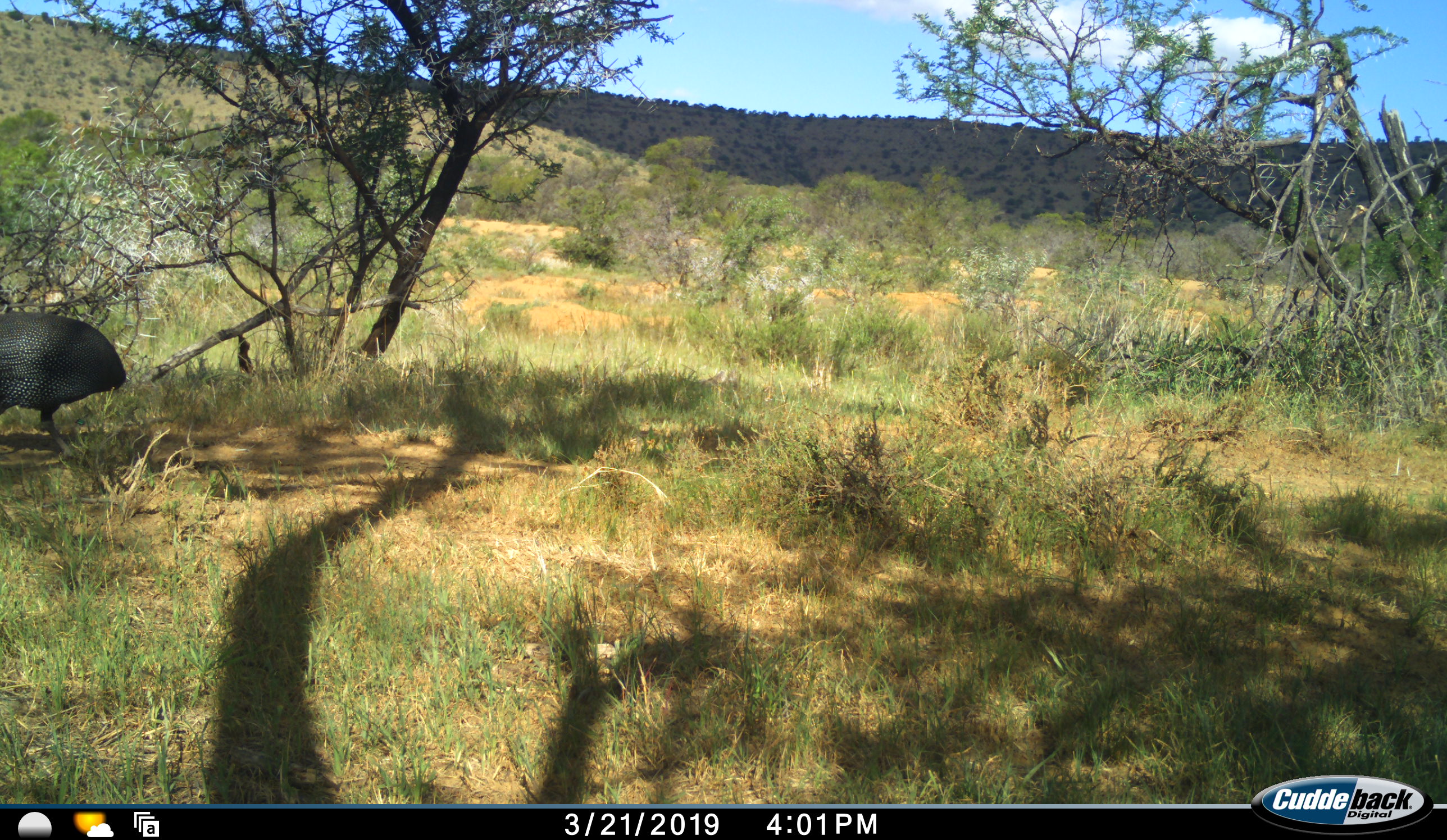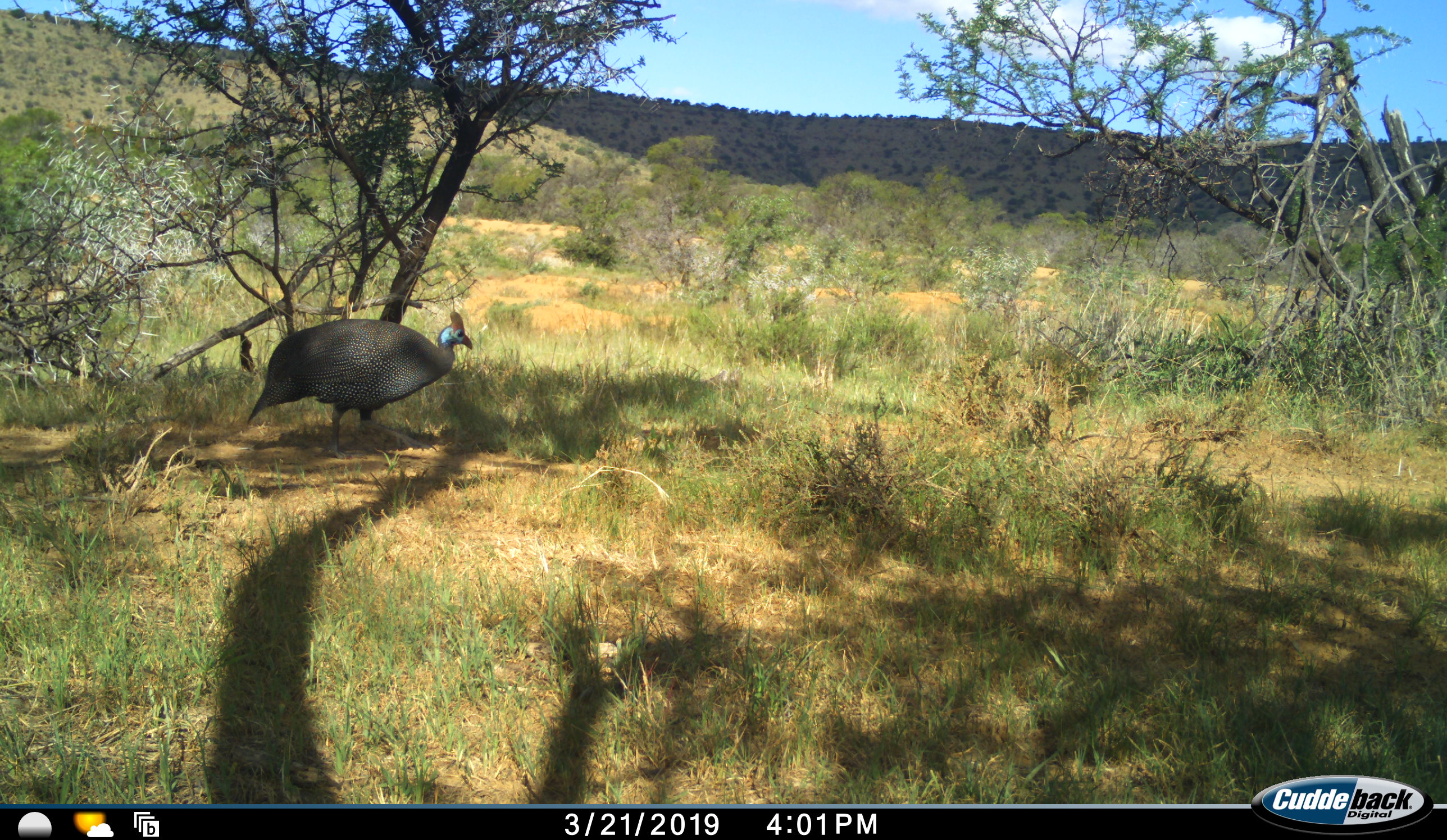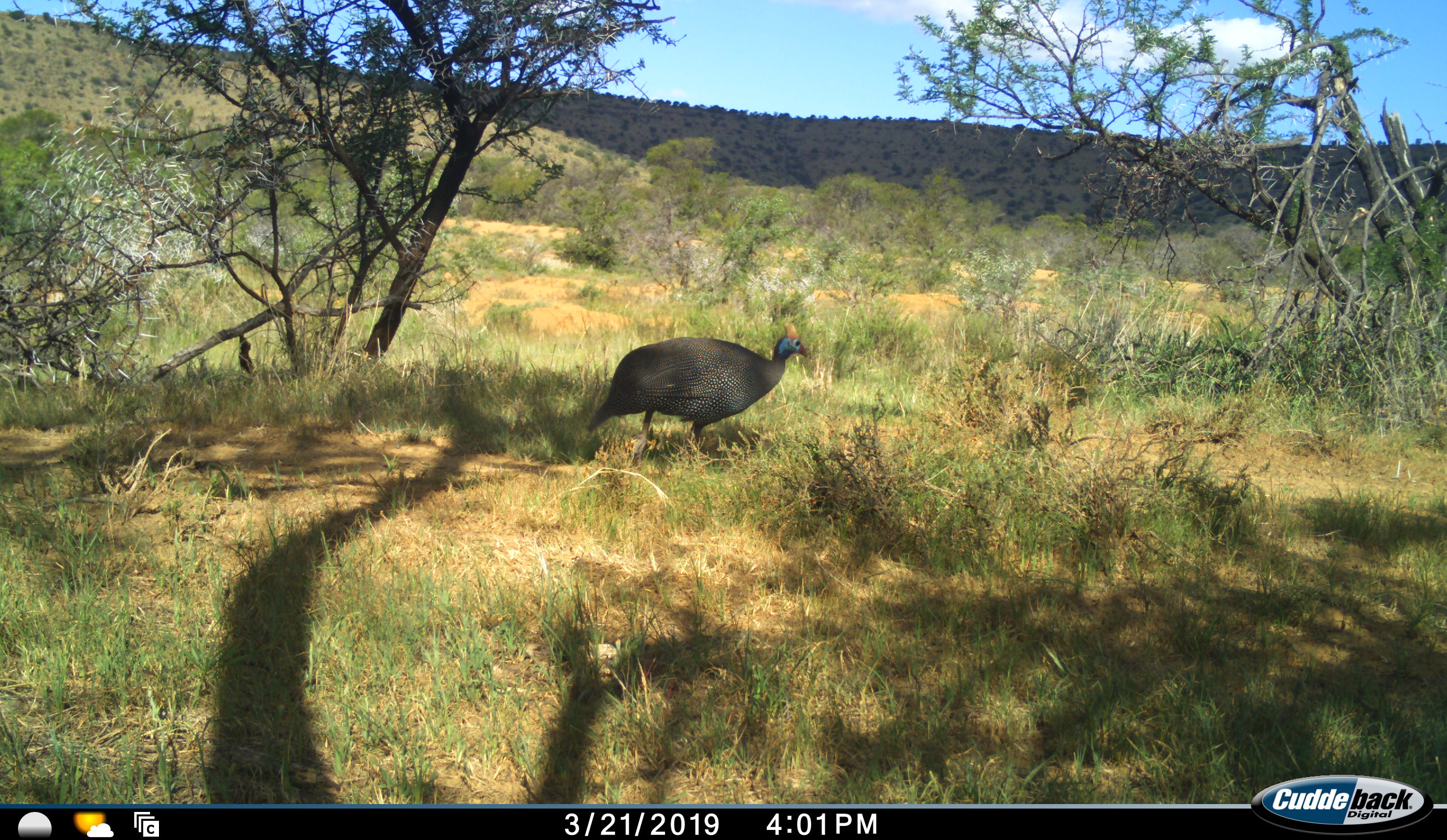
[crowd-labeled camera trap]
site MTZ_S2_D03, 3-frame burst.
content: unidentified animal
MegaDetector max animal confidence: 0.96